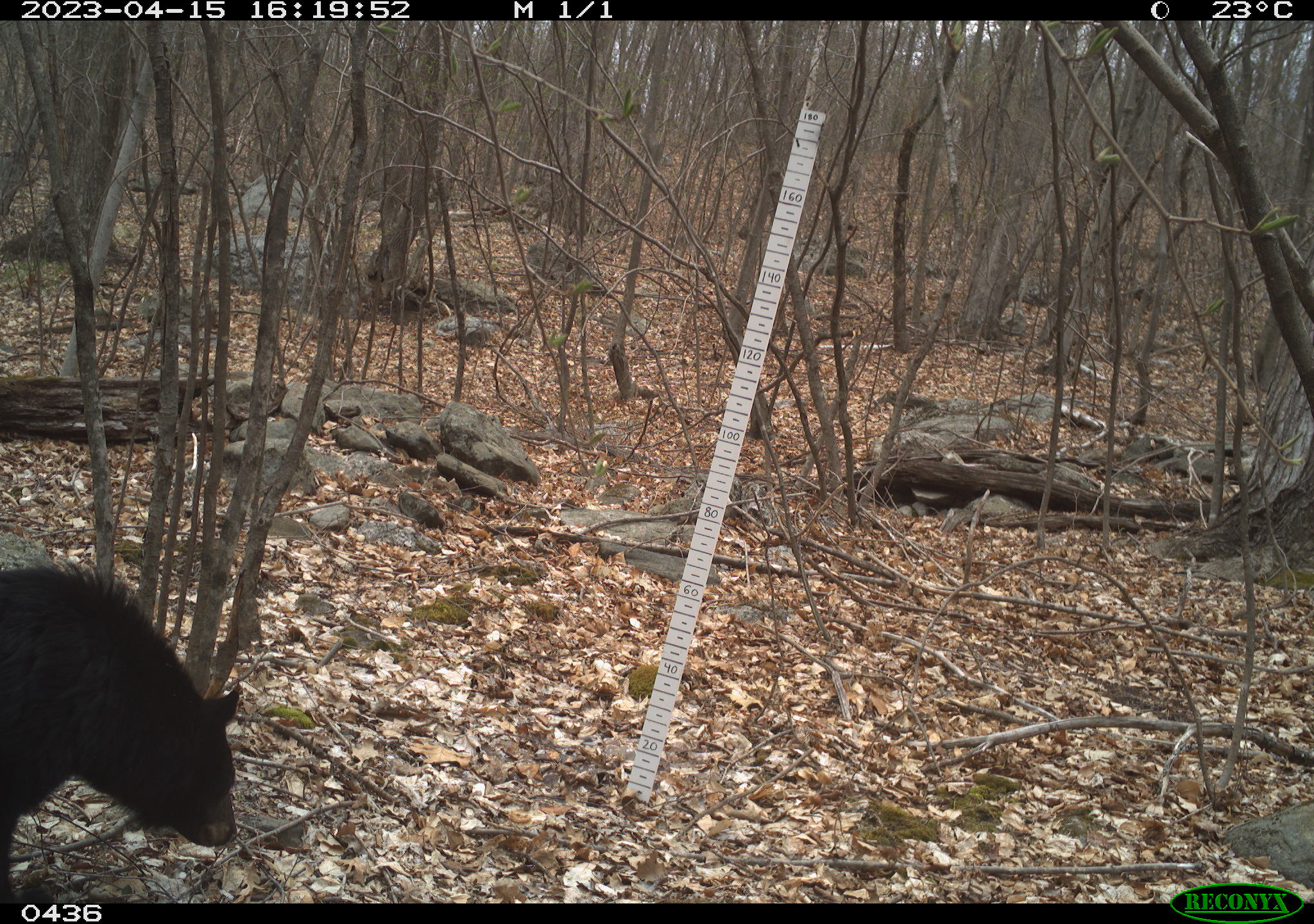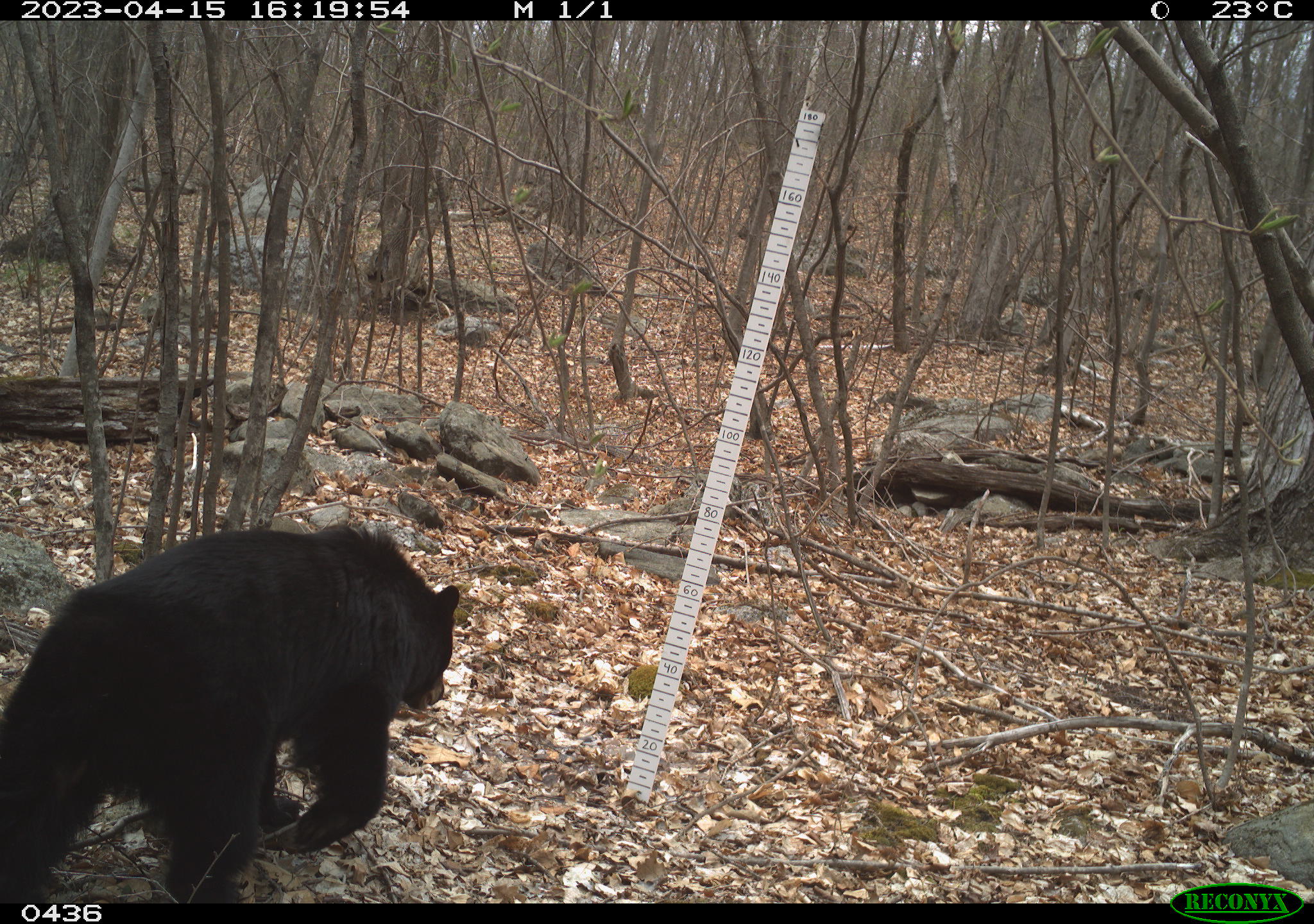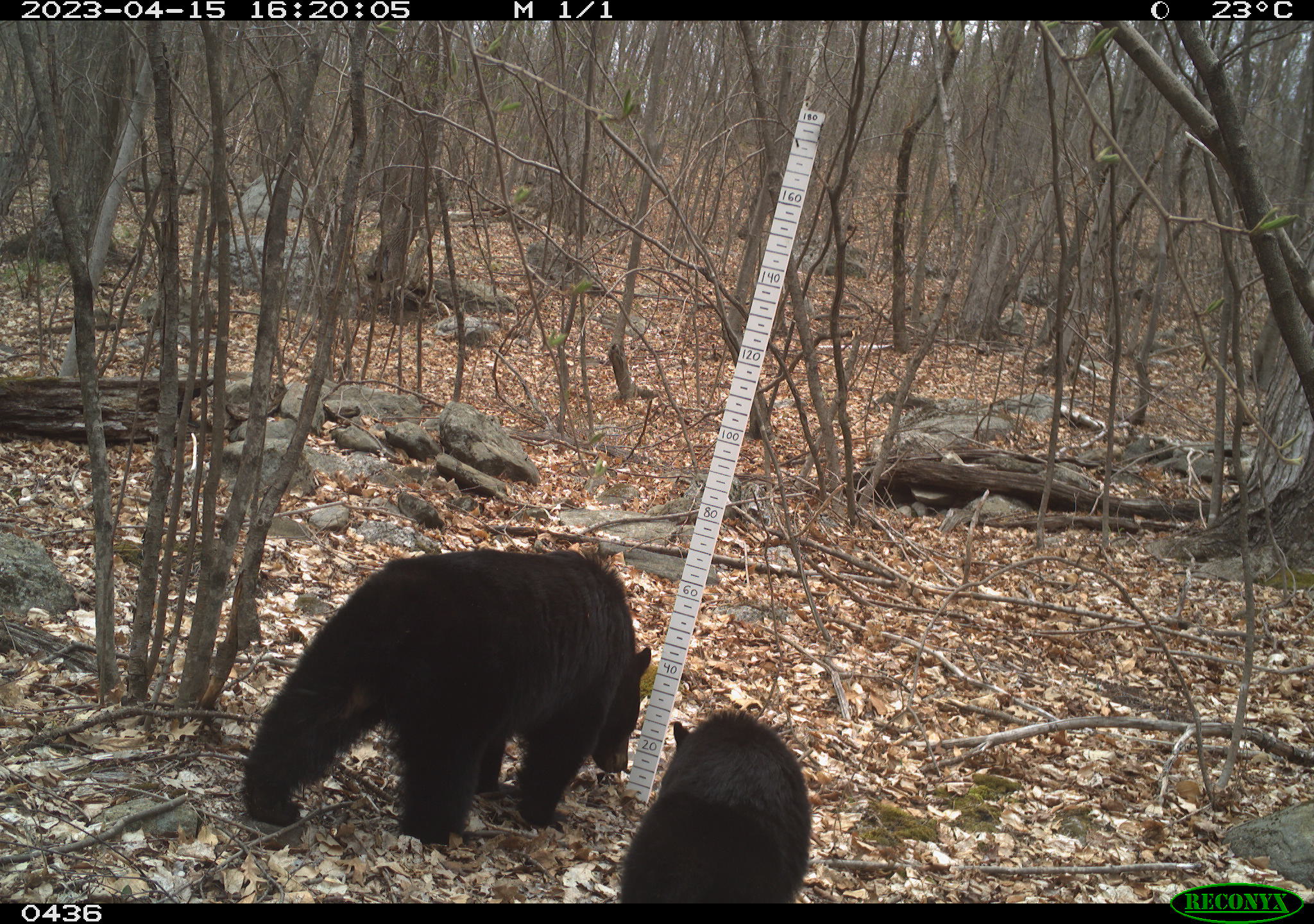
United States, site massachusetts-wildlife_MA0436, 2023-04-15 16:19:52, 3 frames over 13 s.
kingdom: Animalia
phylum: Chordata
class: Mammalia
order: Carnivora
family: Ursidae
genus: Ursus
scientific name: Ursus americanus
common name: black bear